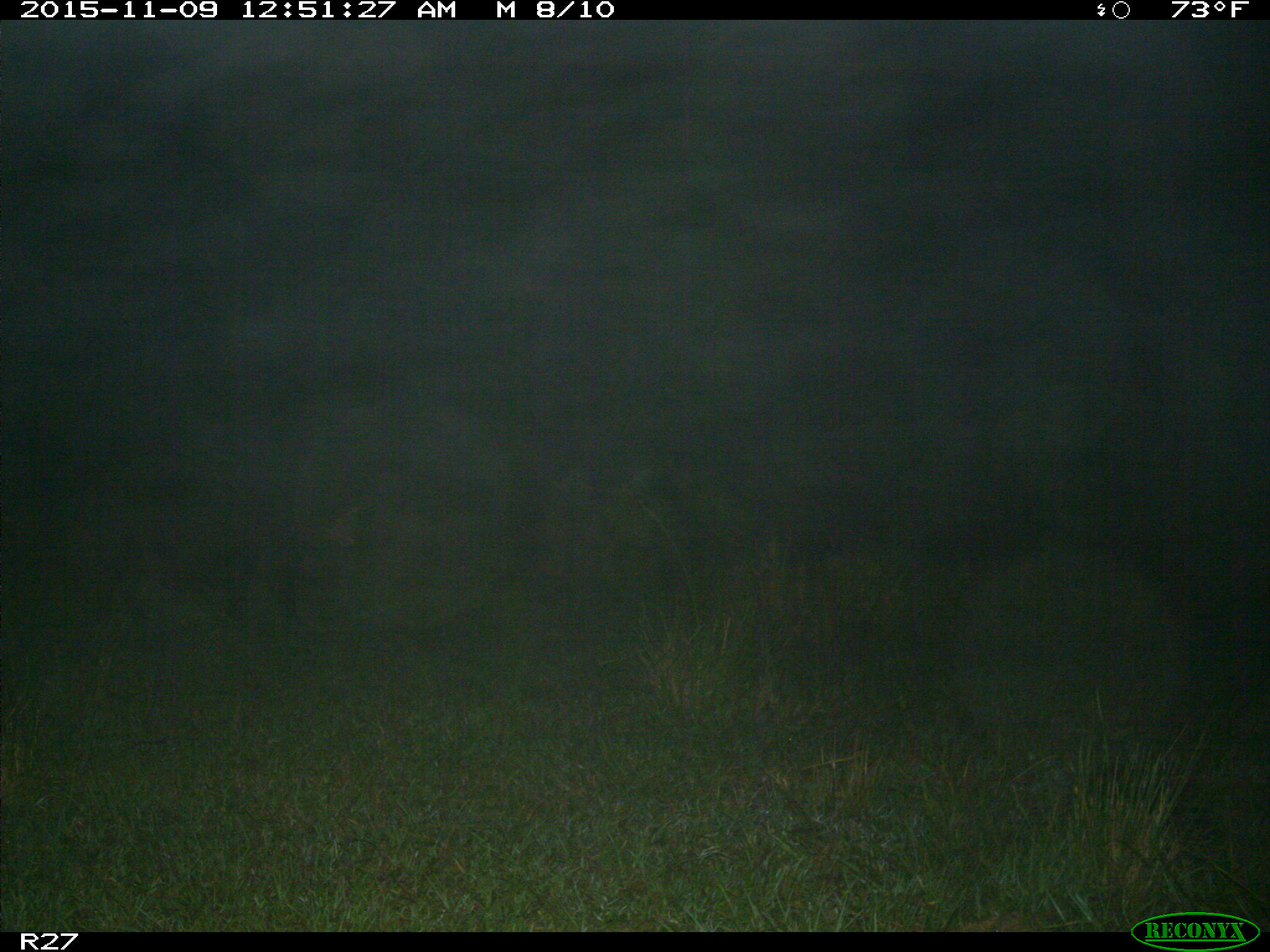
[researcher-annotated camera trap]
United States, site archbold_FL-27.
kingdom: Animalia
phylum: Chordata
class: Mammalia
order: Artiodactyla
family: Suidae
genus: Sus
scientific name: Sus scrofa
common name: wild boar